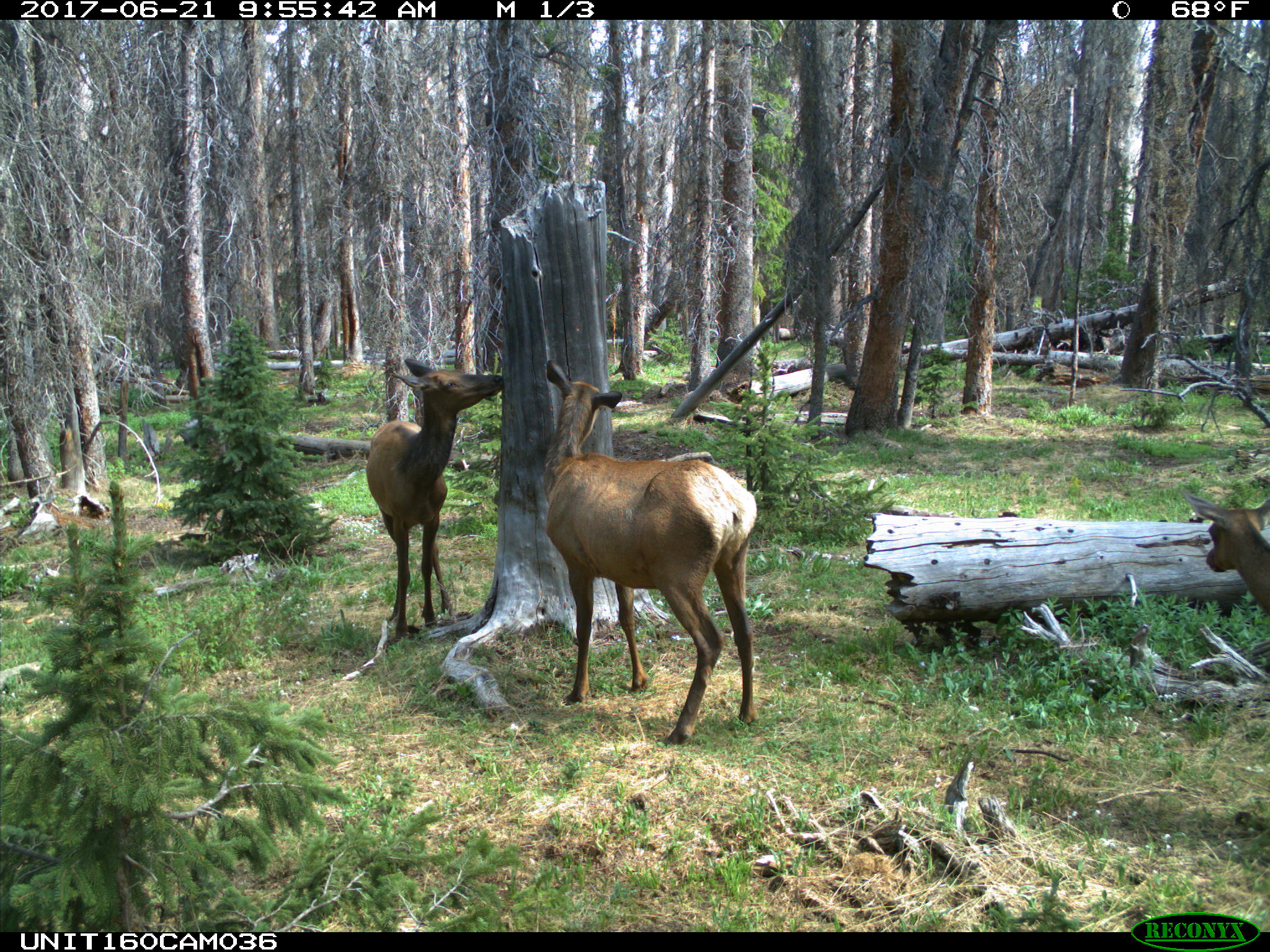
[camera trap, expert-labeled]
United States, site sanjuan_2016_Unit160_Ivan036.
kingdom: Animalia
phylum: Chordata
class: Mammalia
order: Artiodactyla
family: Cervidae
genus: Cervus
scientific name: Cervus elaphus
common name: red deer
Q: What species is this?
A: Cervus elaphus (red deer).